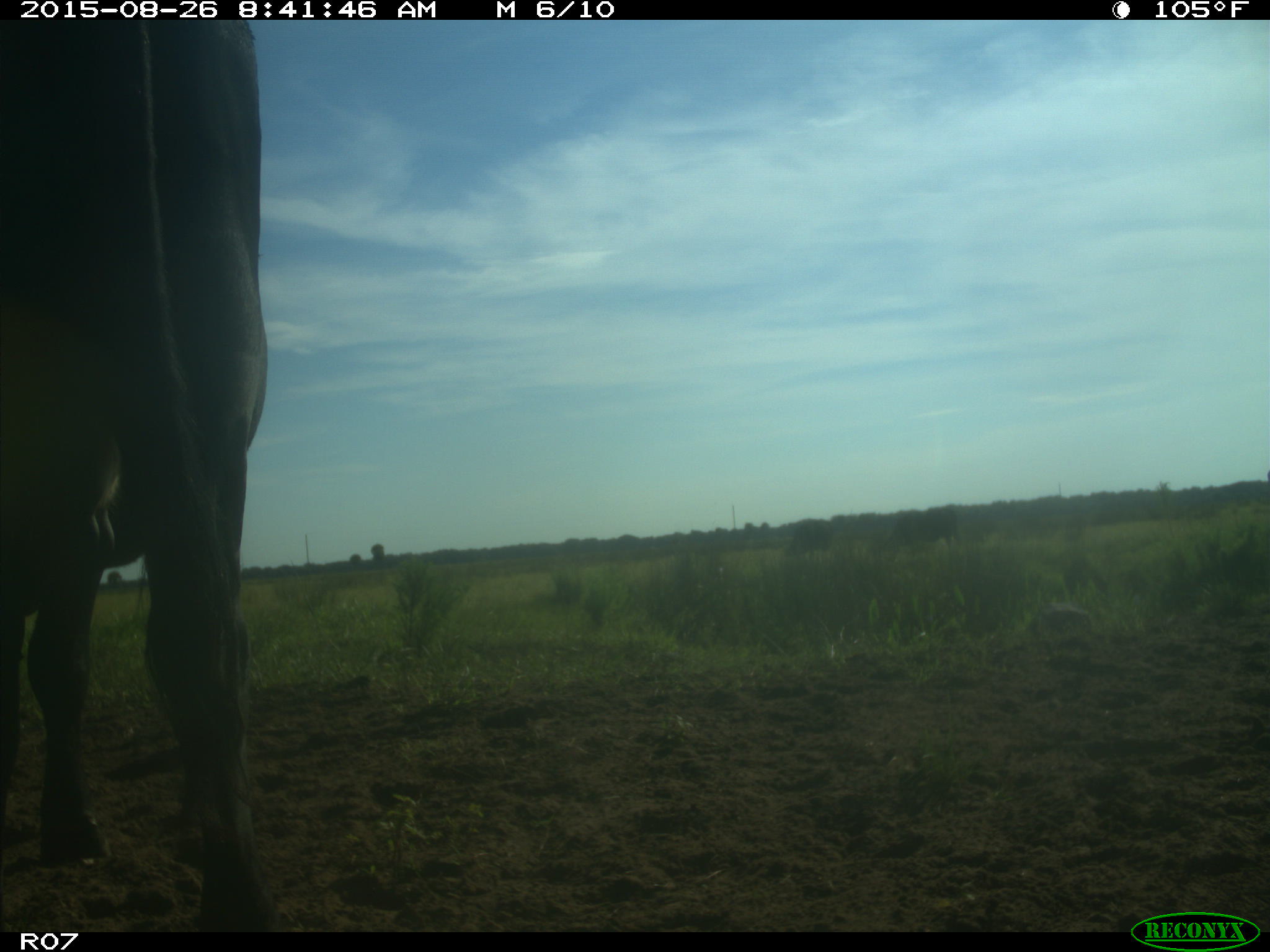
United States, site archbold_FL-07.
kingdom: Animalia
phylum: Chordata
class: Mammalia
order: Artiodactyla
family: Bovidae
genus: Bos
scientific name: Bos taurus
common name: domestic cow